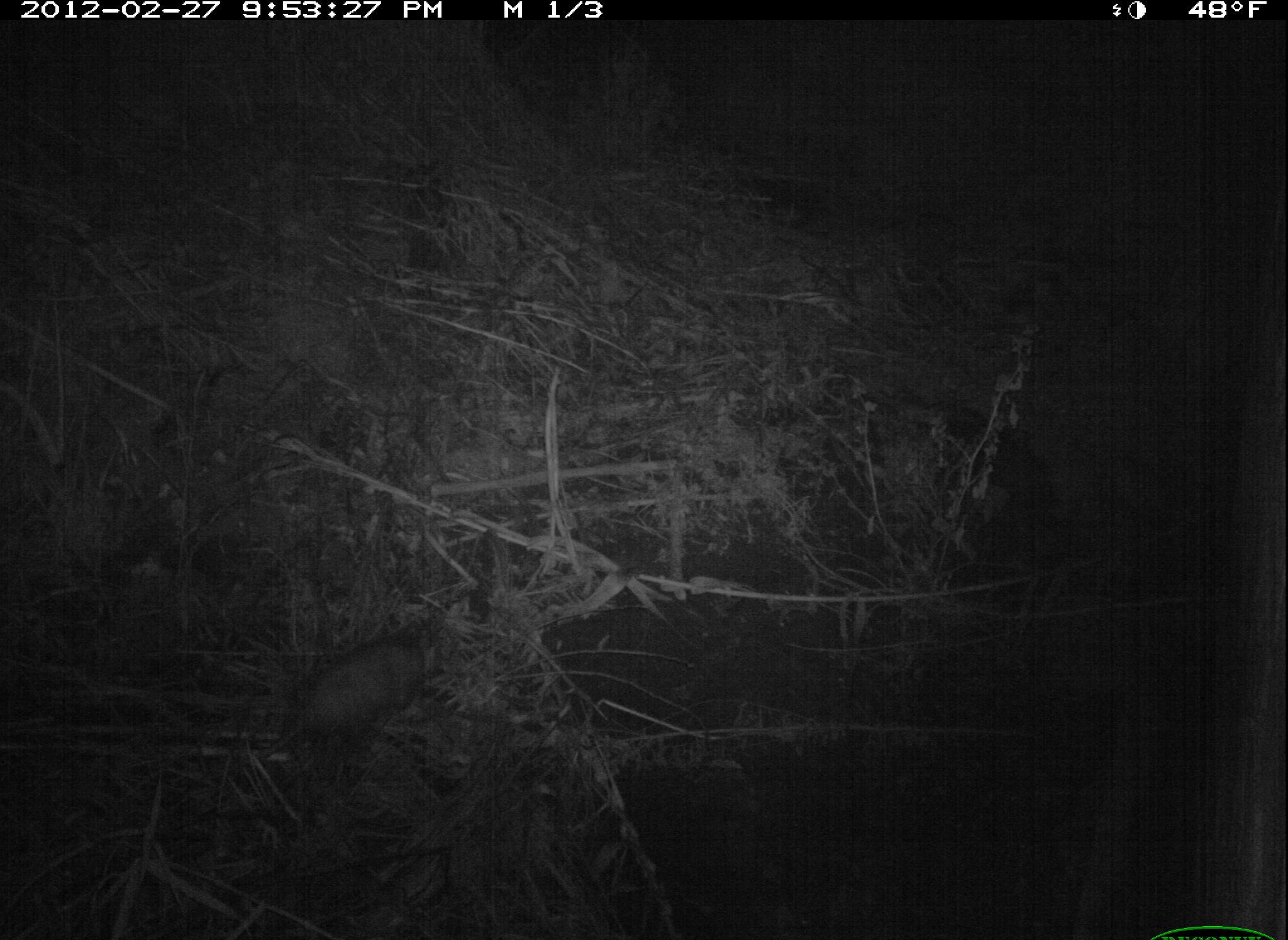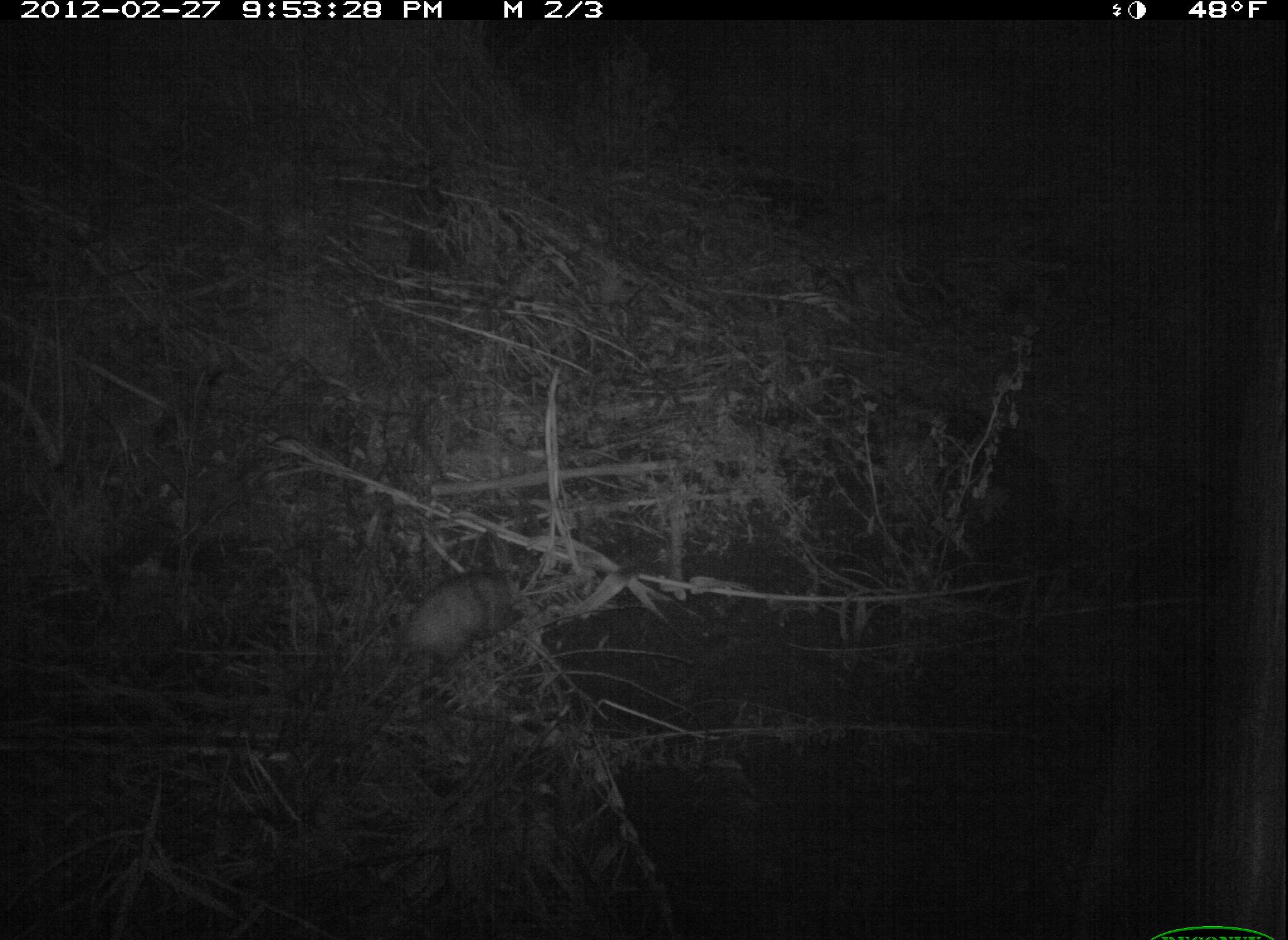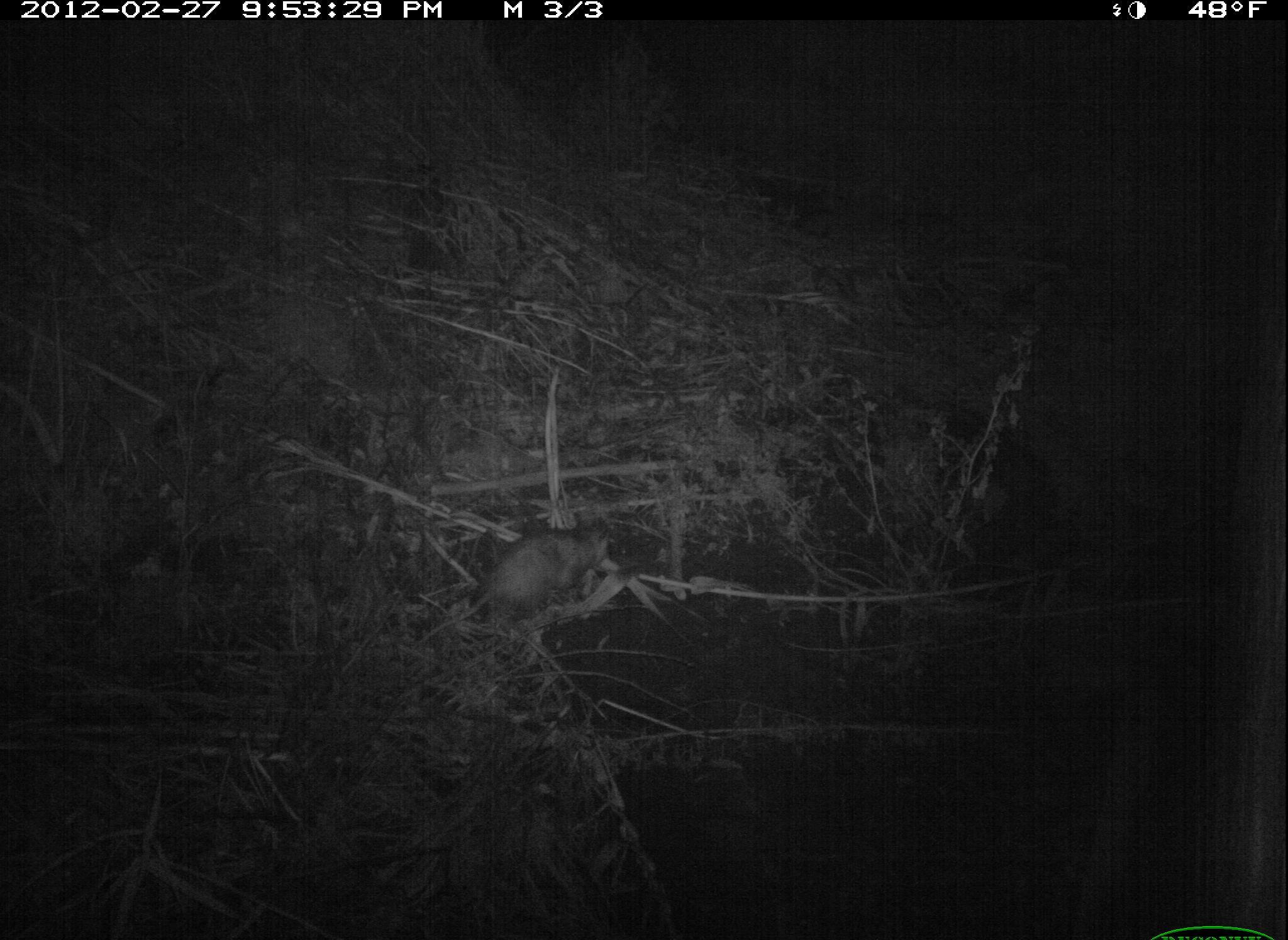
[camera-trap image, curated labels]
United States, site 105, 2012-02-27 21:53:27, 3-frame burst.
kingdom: Animalia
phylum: Chordata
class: Mammalia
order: Didelphimorphia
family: Didelphidae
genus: Didelphis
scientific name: Didelphis virginiana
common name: virginia opossum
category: opossum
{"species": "opossum (virginia opossum) (Didelphis virginiana)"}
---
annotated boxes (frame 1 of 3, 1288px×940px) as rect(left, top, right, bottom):
opossum: rect(258, 607, 473, 776)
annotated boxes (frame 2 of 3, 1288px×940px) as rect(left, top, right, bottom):
opossum: rect(370, 544, 543, 709)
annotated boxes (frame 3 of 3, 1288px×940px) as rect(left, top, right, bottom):
opossum: rect(414, 517, 618, 656)